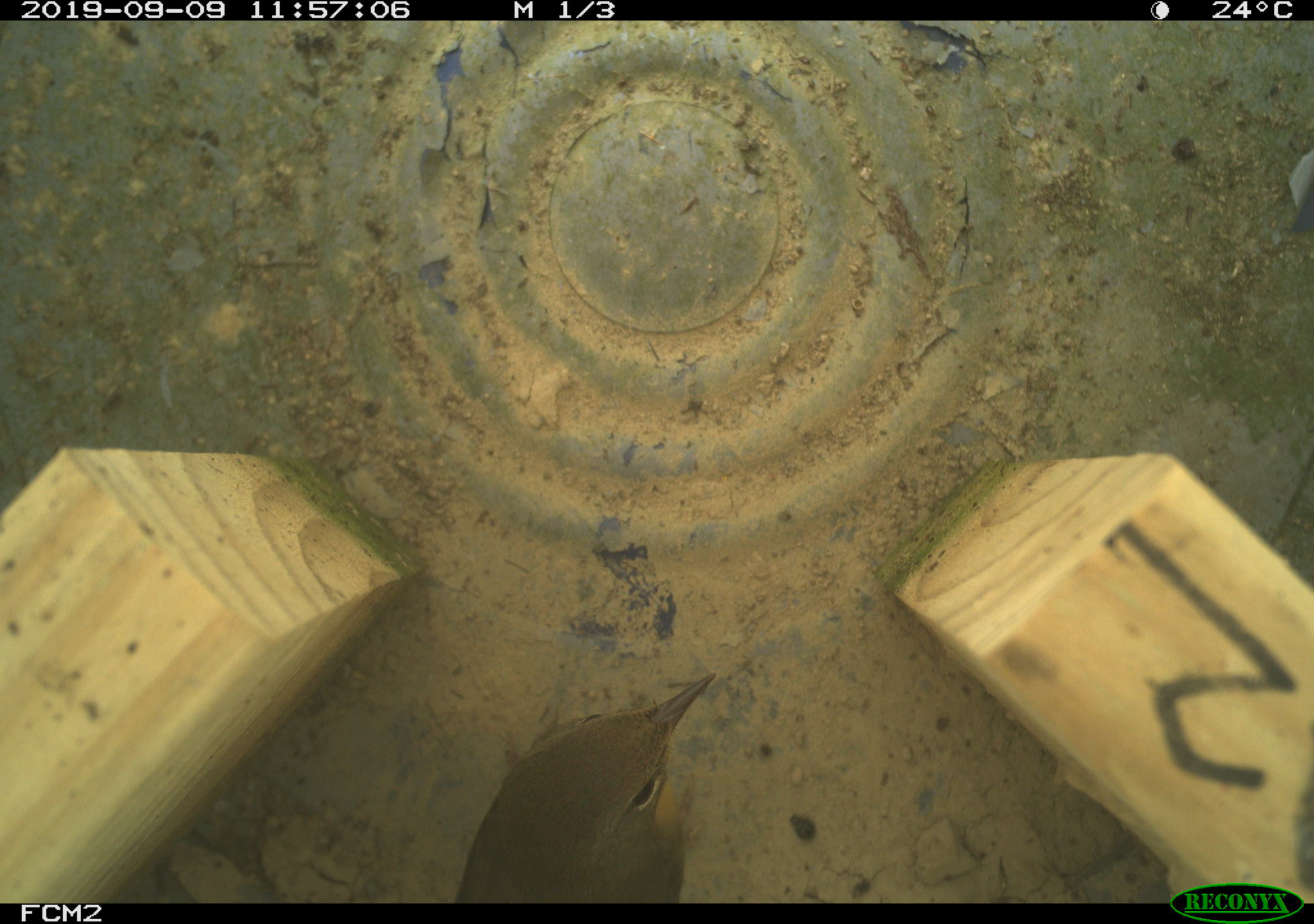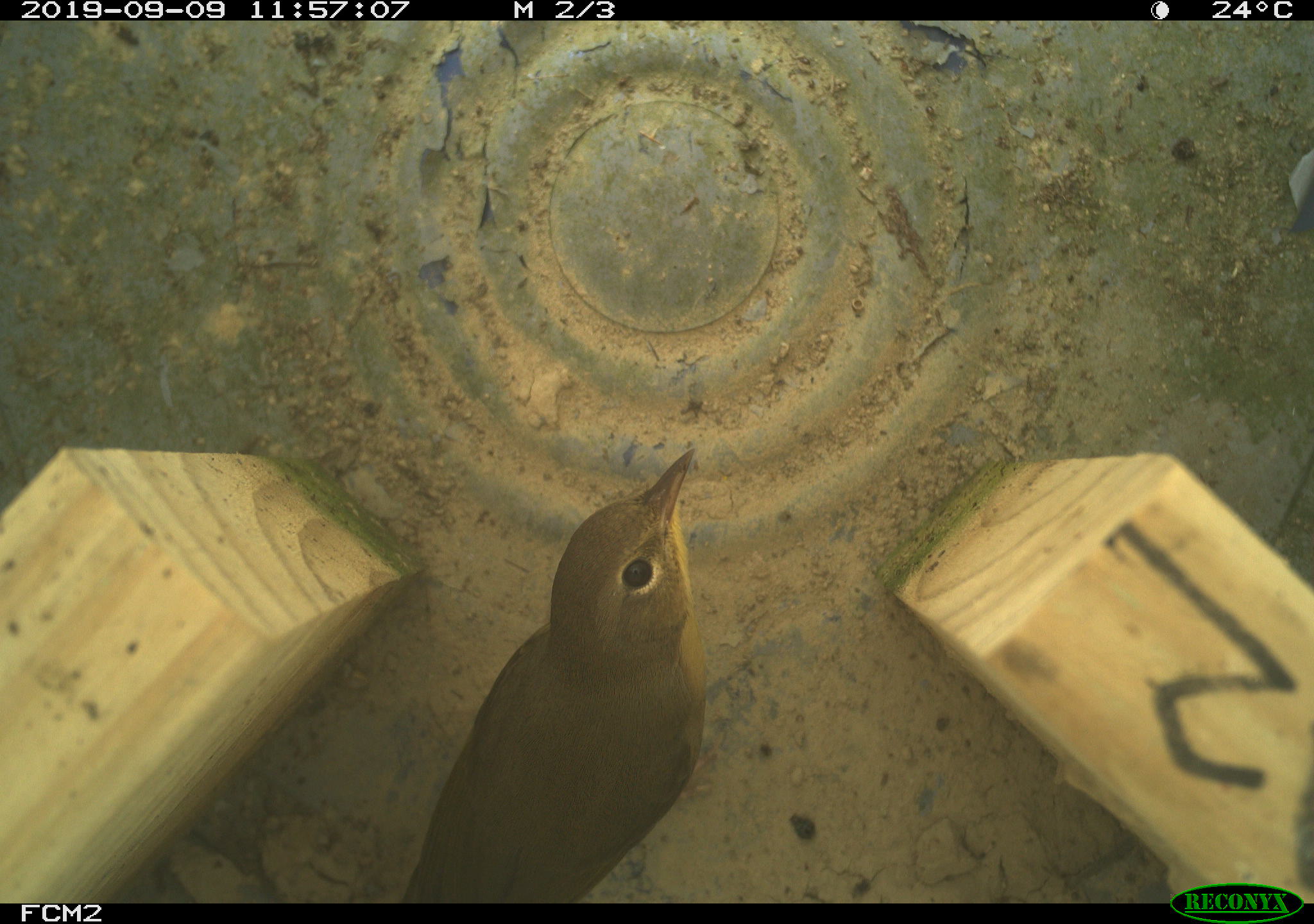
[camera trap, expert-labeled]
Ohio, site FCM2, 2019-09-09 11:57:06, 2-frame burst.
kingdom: Animalia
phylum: Chordata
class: Aves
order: Passeriformes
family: Parulidae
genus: Geothlypis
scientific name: Geothlypis trichas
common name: common yellowthroat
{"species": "common yellowthroat (Geothlypis trichas)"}